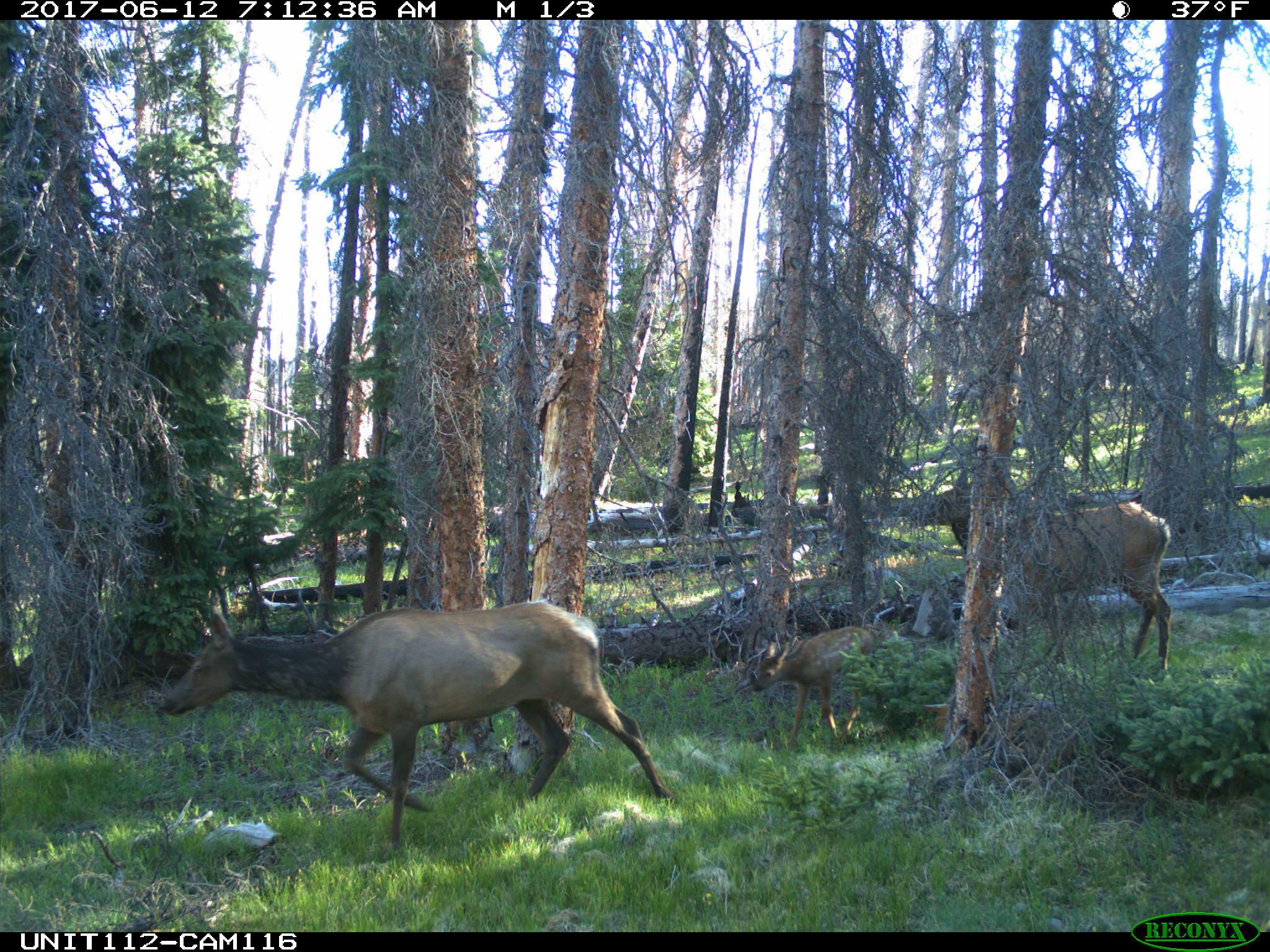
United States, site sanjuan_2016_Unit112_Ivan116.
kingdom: Animalia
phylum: Chordata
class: Mammalia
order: Artiodactyla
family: Cervidae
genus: Cervus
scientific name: Cervus elaphus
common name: red deer